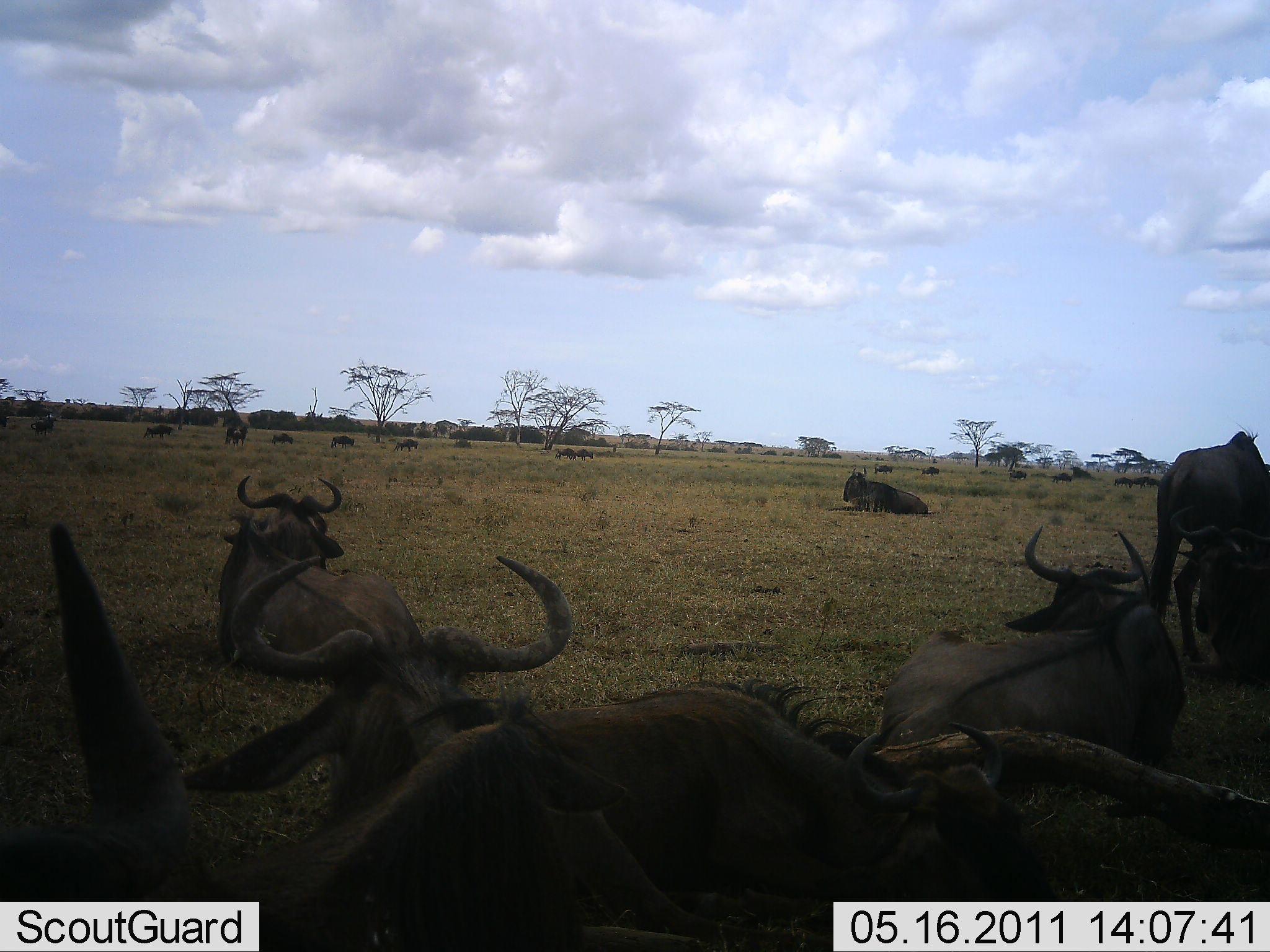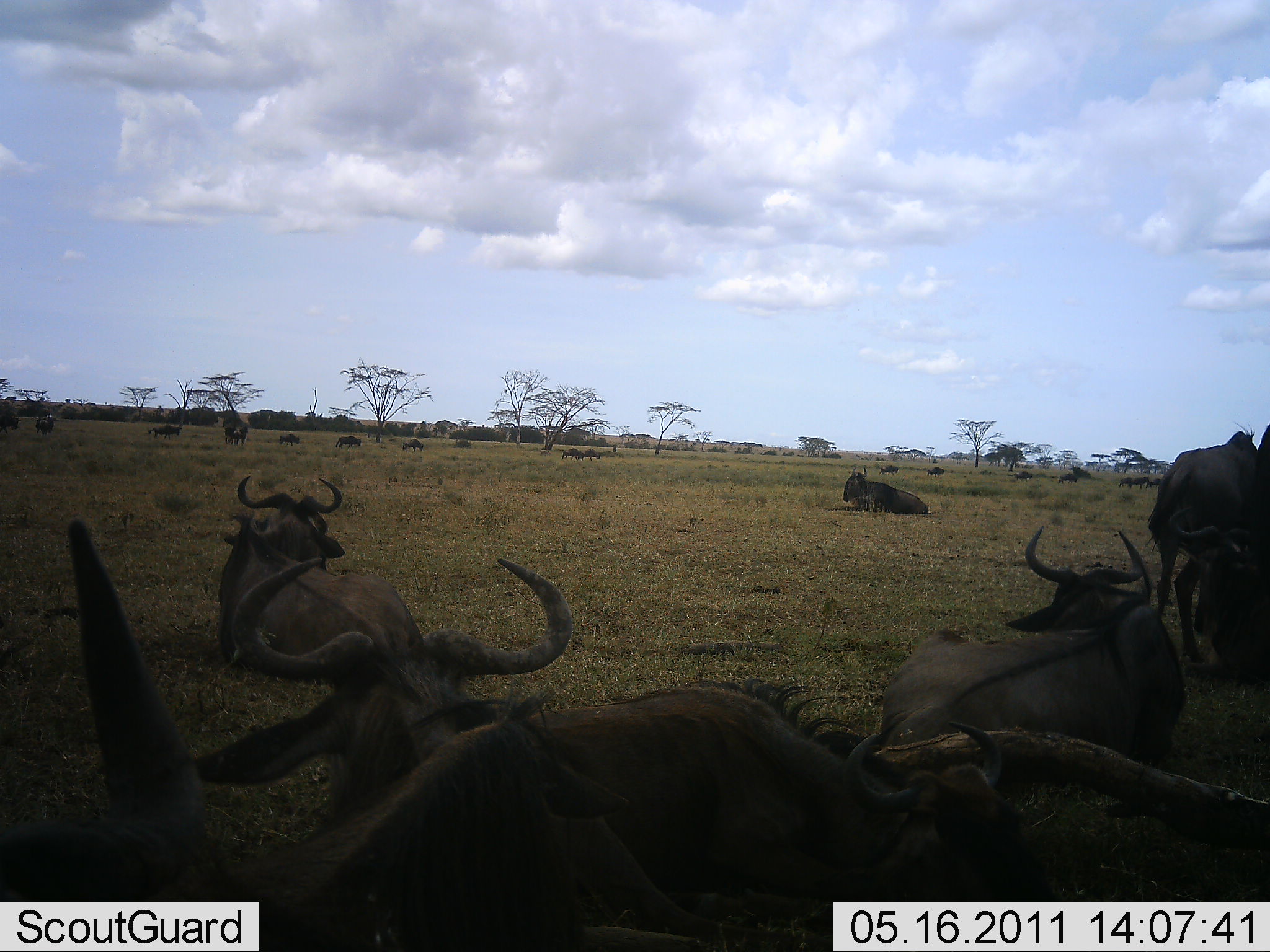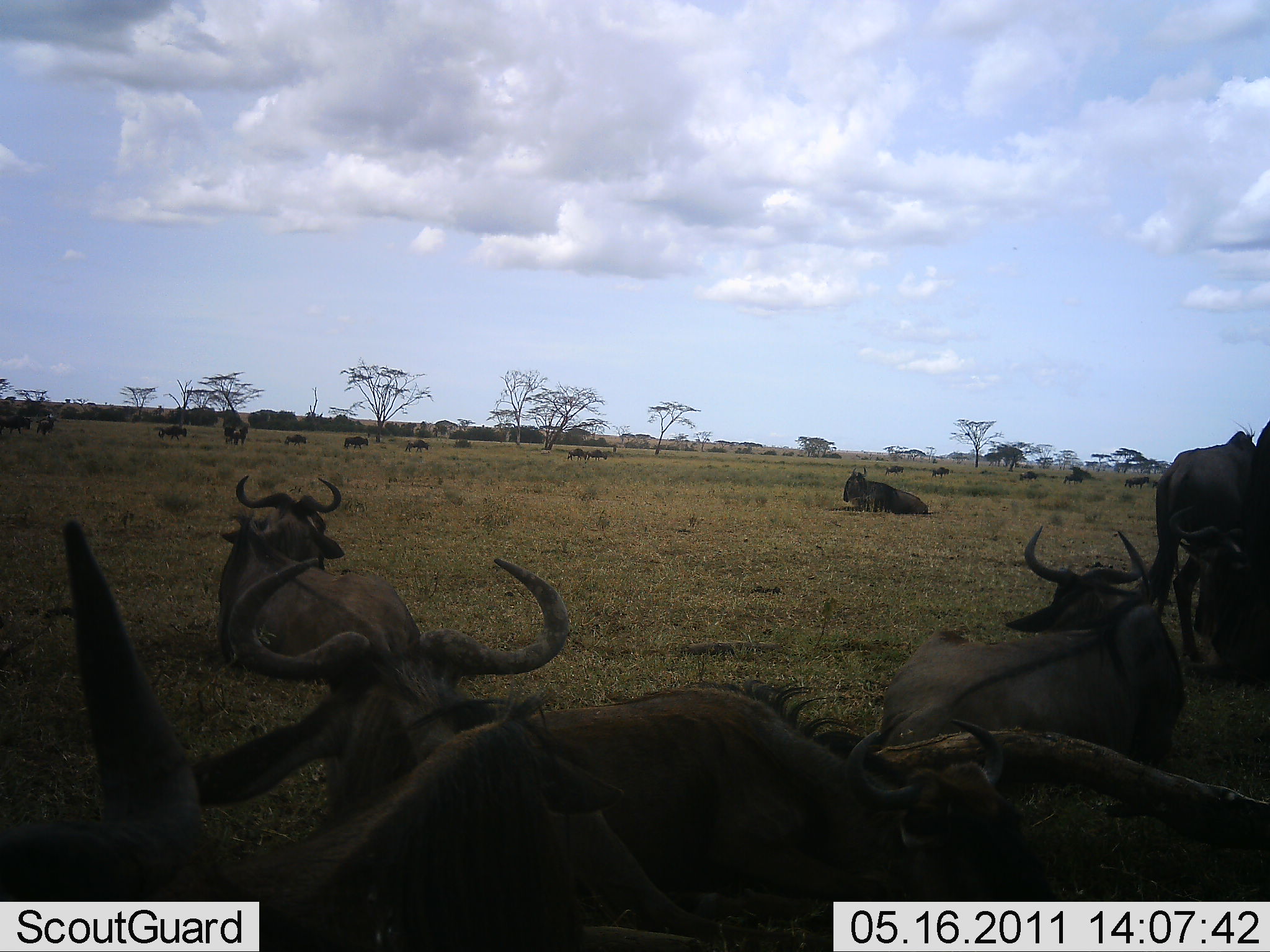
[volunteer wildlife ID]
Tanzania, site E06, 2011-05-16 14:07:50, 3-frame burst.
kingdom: Animalia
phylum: Chordata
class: Mammalia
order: Artiodactyla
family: Bovidae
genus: Connochaetes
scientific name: Connochaetes taurinus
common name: blue wildebeest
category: wildebeest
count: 11-50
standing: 45%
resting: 100%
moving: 82%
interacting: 0%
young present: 0%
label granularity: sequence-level